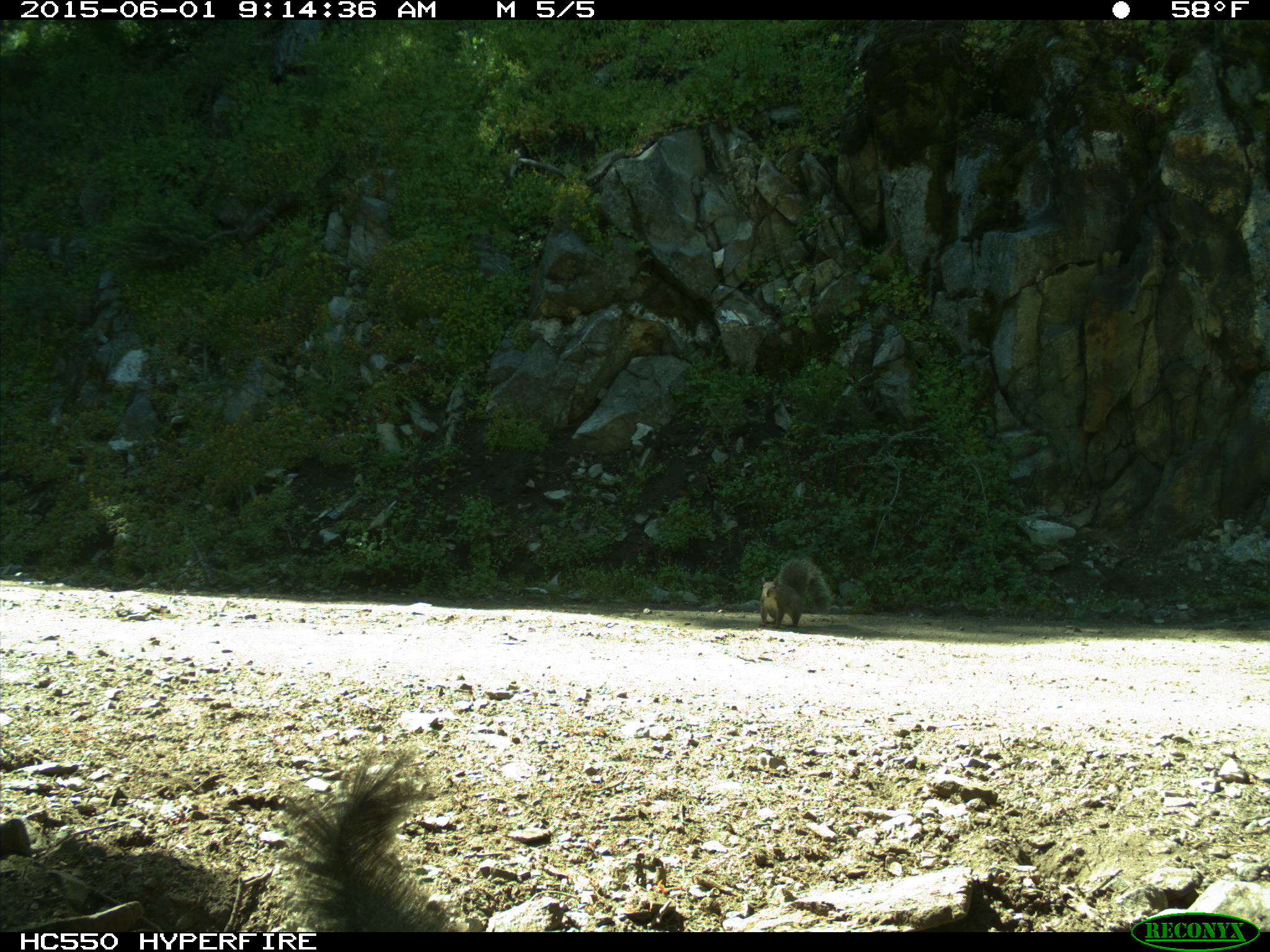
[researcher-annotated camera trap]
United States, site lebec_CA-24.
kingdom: Animalia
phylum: Chordata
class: Mammalia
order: Rodentia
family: Sciuridae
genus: Sciurus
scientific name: Sciurus carolinensis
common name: eastern gray squirrel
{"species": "Sciurus carolinensis (eastern gray squirrel)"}